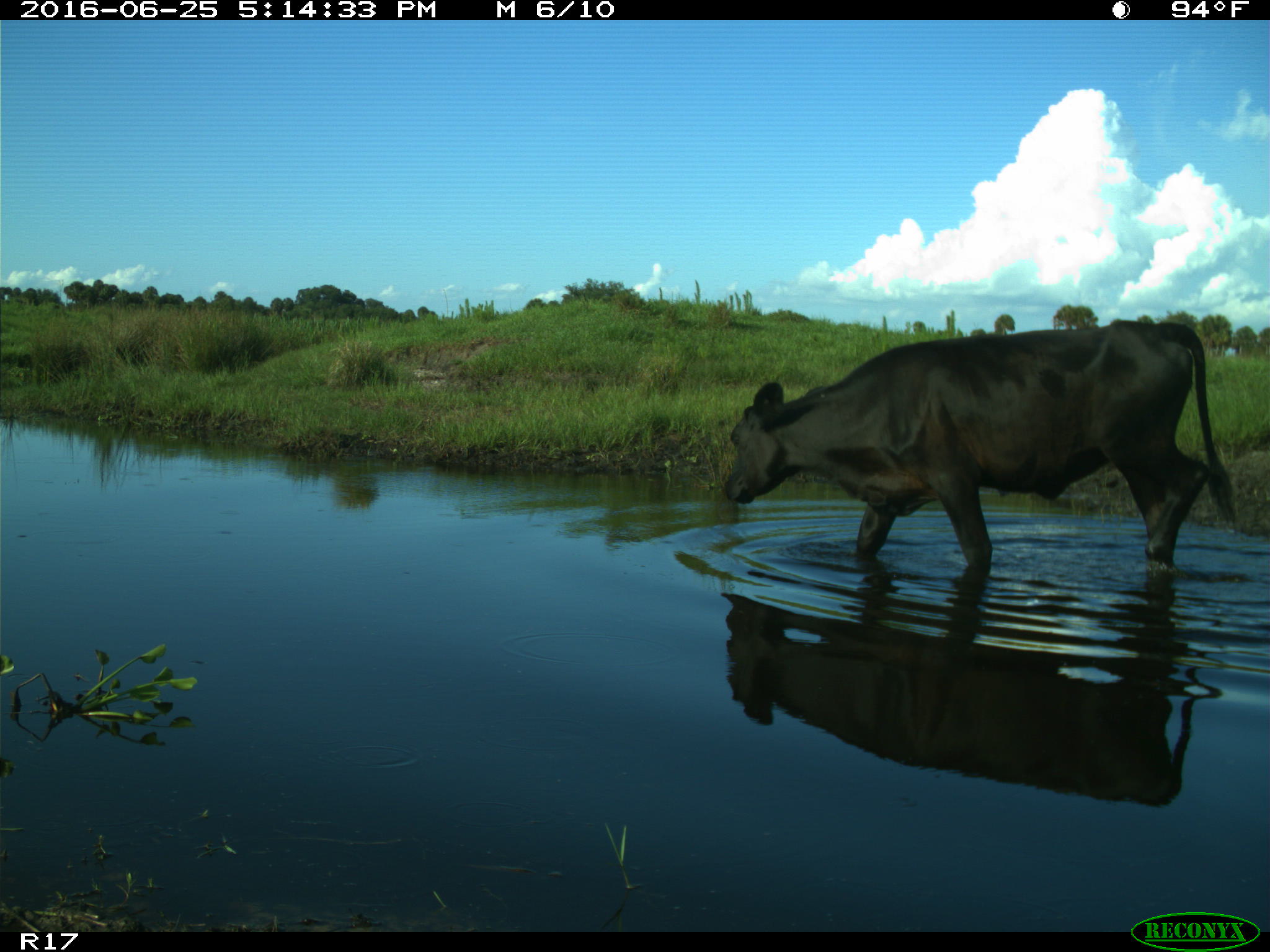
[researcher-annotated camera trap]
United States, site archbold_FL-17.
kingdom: Animalia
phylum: Chordata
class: Mammalia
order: Artiodactyla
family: Bovidae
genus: Bos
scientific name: Bos taurus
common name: domestic cow